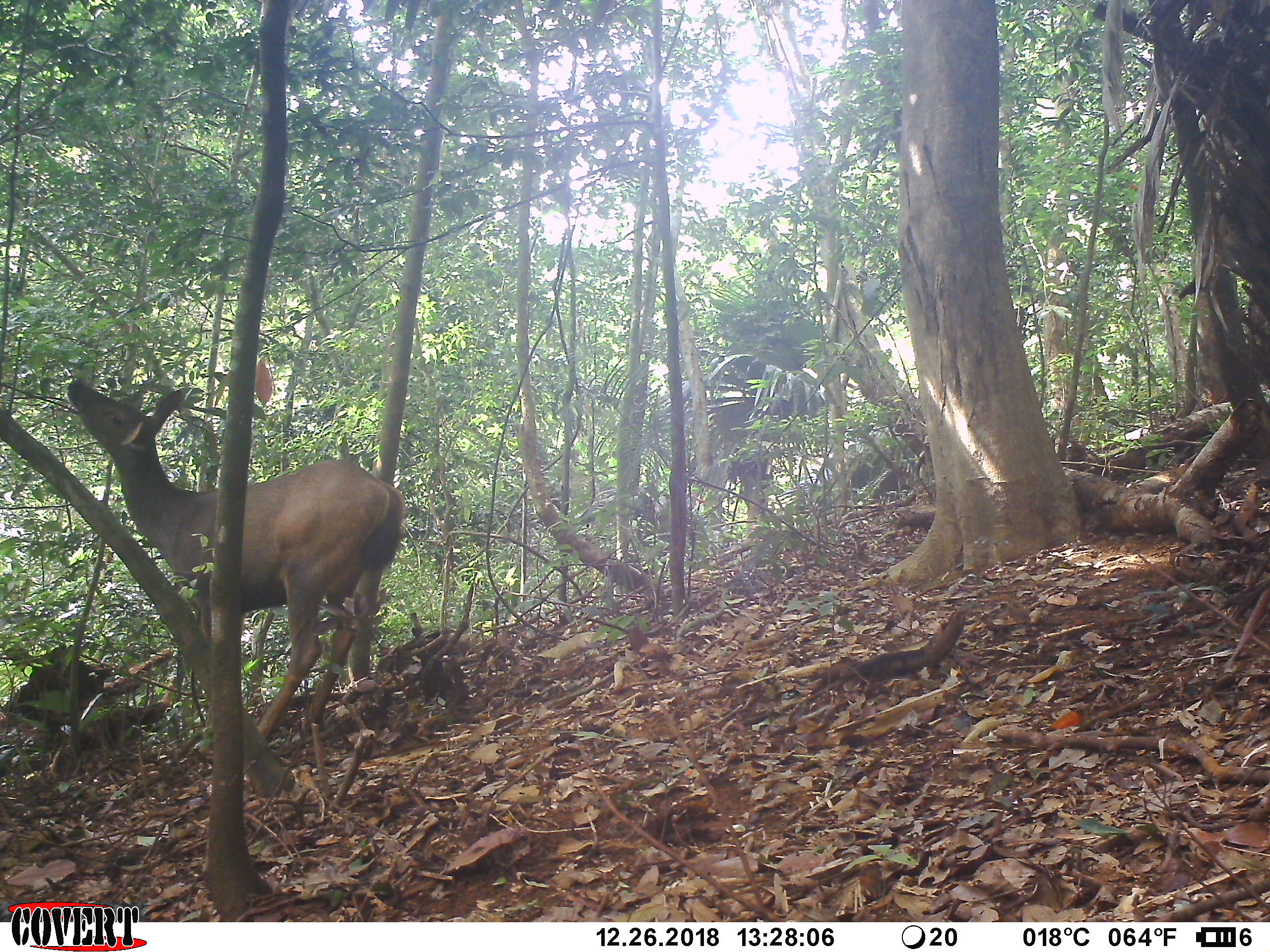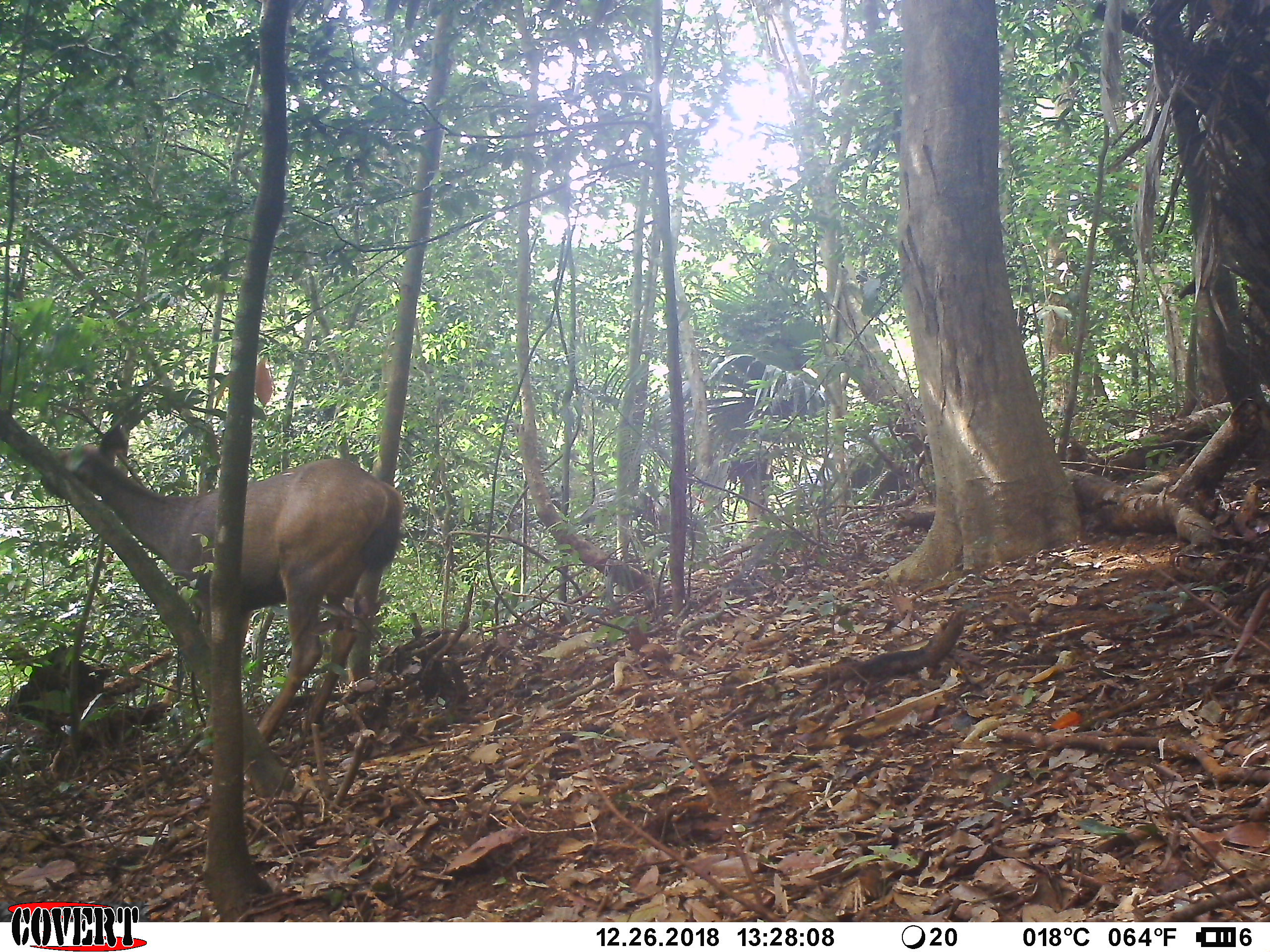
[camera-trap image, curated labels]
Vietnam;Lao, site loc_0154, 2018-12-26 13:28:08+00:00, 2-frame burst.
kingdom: Animalia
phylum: Chordata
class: Mammalia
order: Artiodactyla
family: Cervidae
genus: Rusa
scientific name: Rusa unicolor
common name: sambar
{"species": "sambar (Rusa unicolor)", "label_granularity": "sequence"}